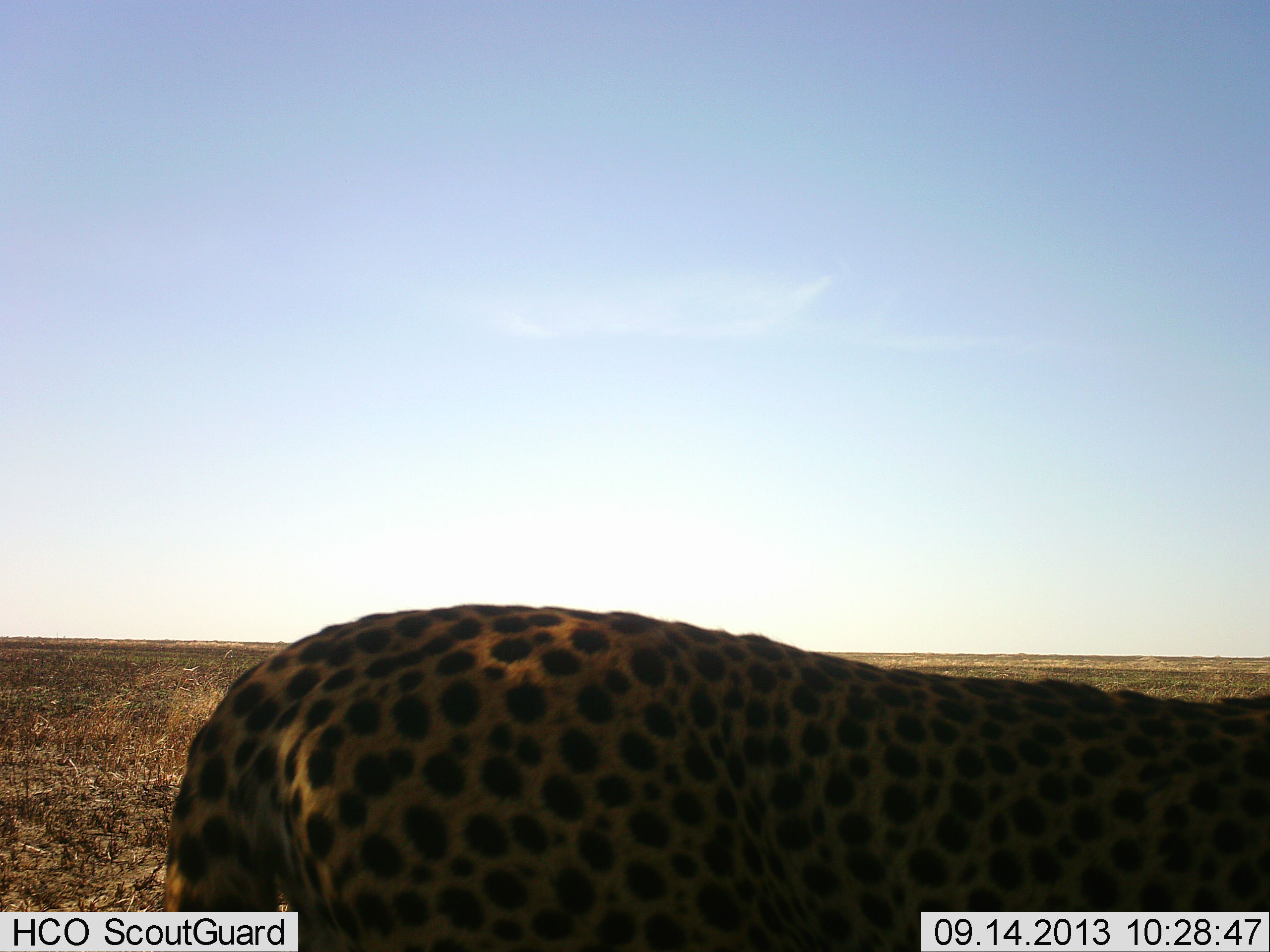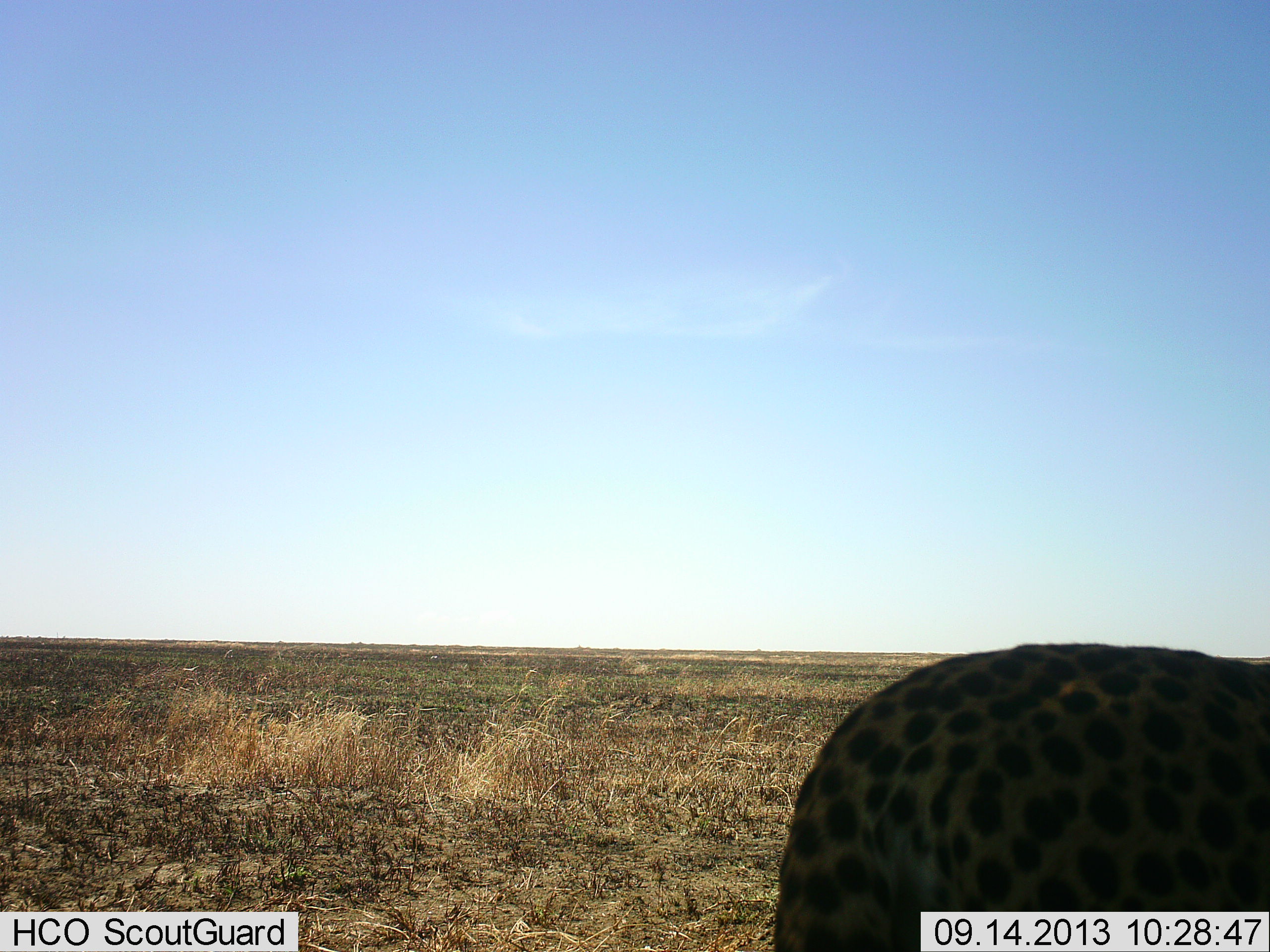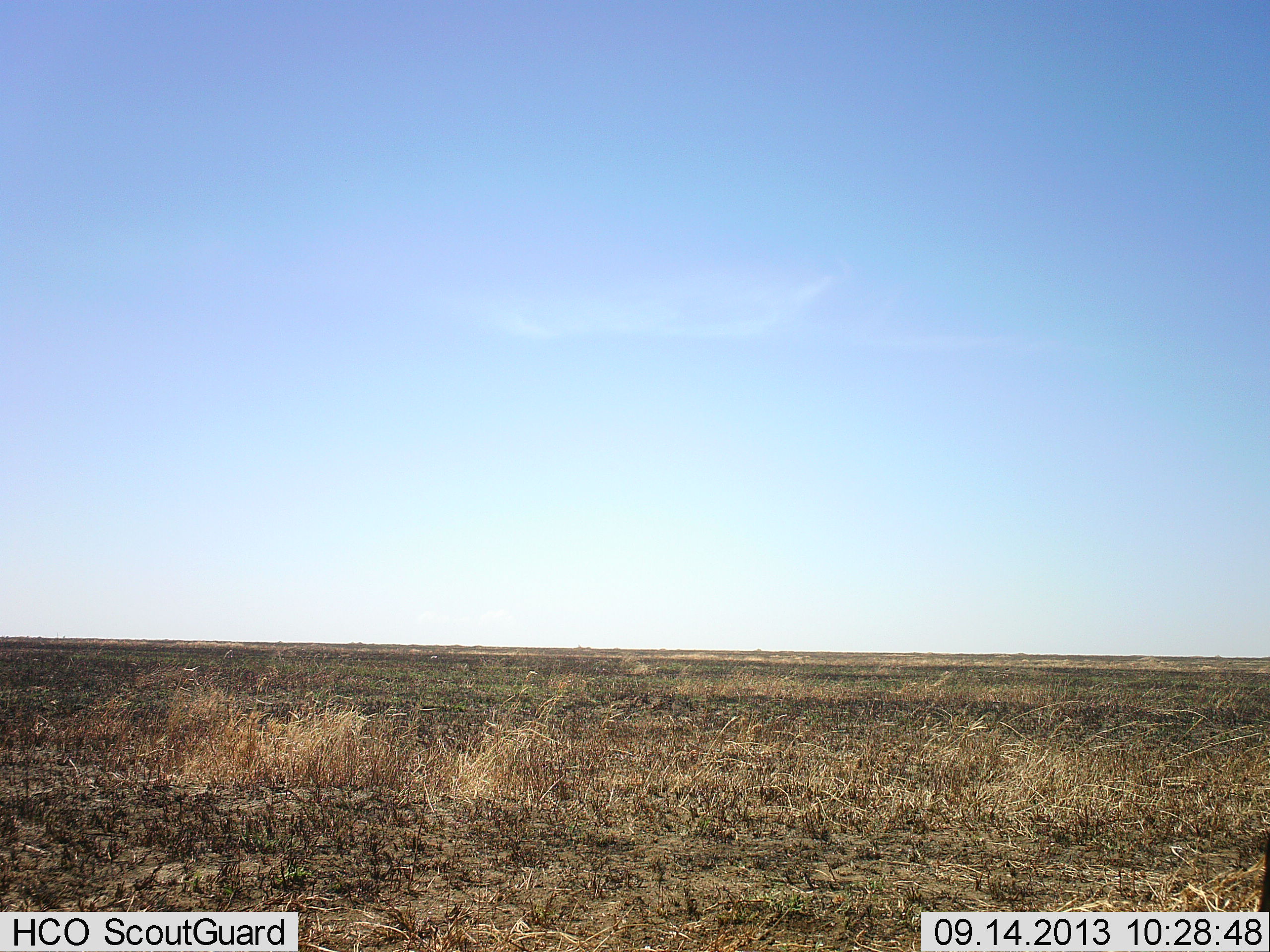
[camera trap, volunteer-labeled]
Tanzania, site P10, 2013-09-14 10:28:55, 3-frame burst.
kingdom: Animalia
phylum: Chordata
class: Mammalia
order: Carnivora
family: Felidae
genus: Acinonyx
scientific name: Acinonyx jubatus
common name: cheetah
Cheetah (Acinonyx jubatus), count 1. Behavior (volunteer vote fractions): standing 0%, resting 0%, moving 100%, interacting 0%. Young present (vote fraction): 0%. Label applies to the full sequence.